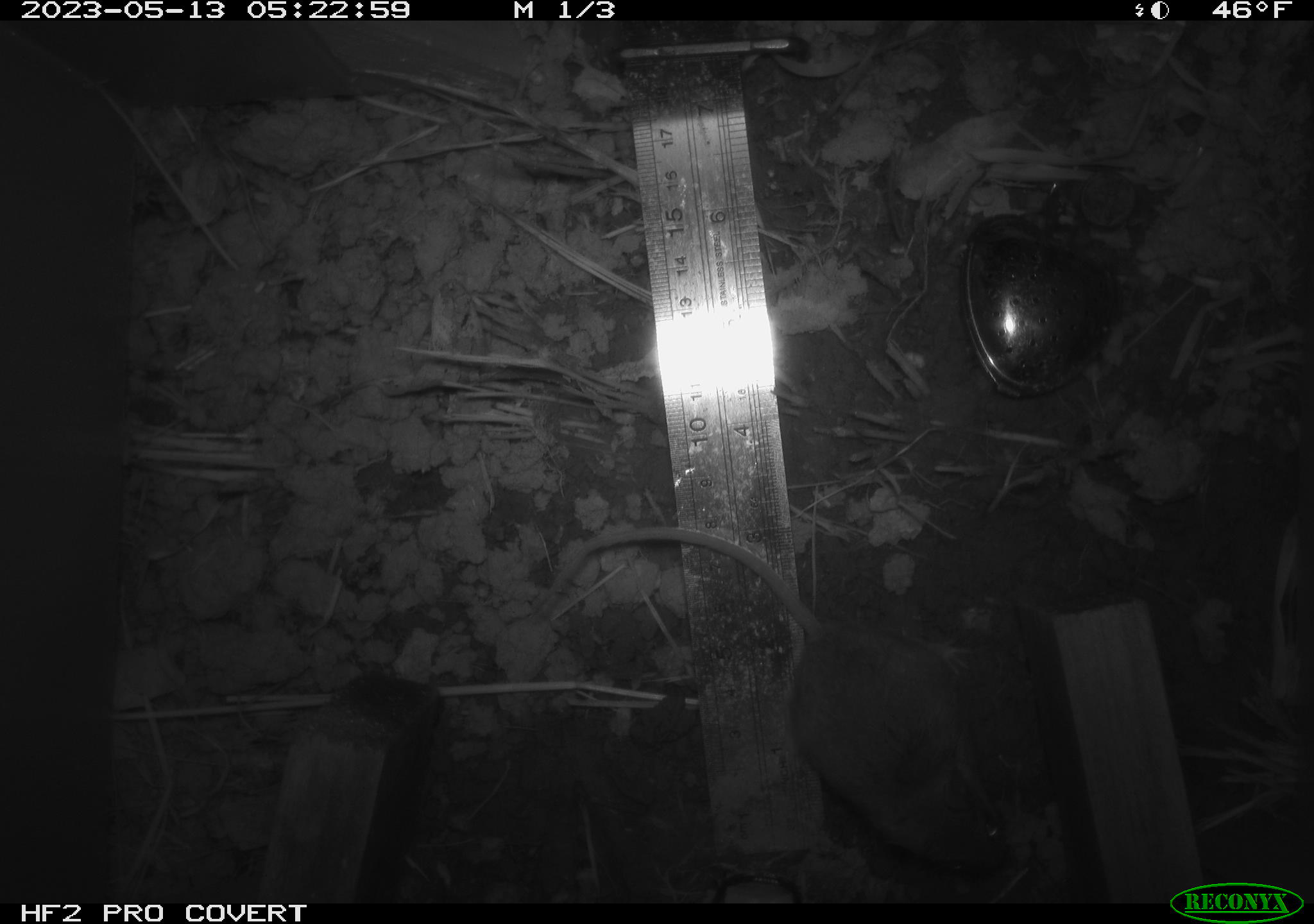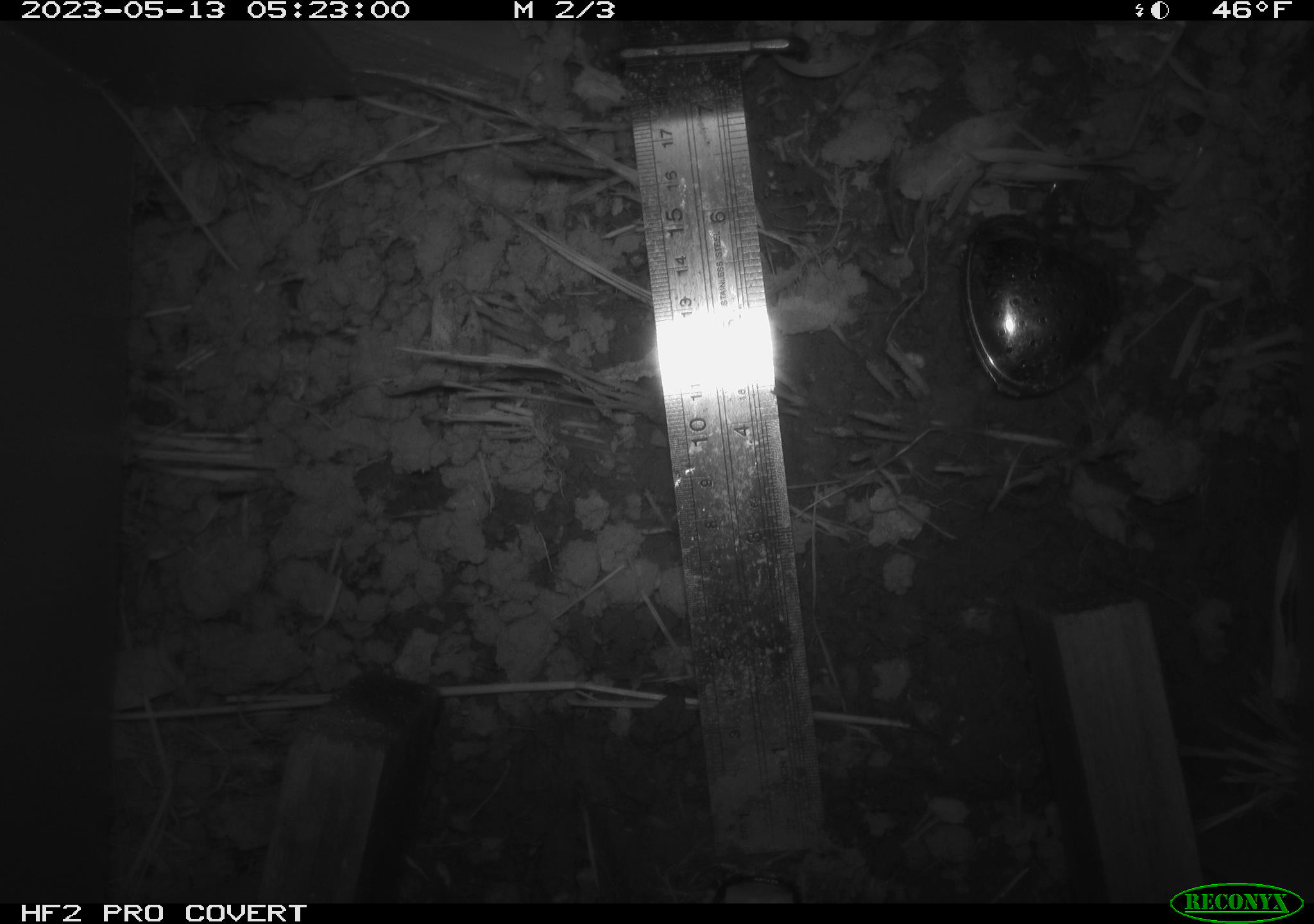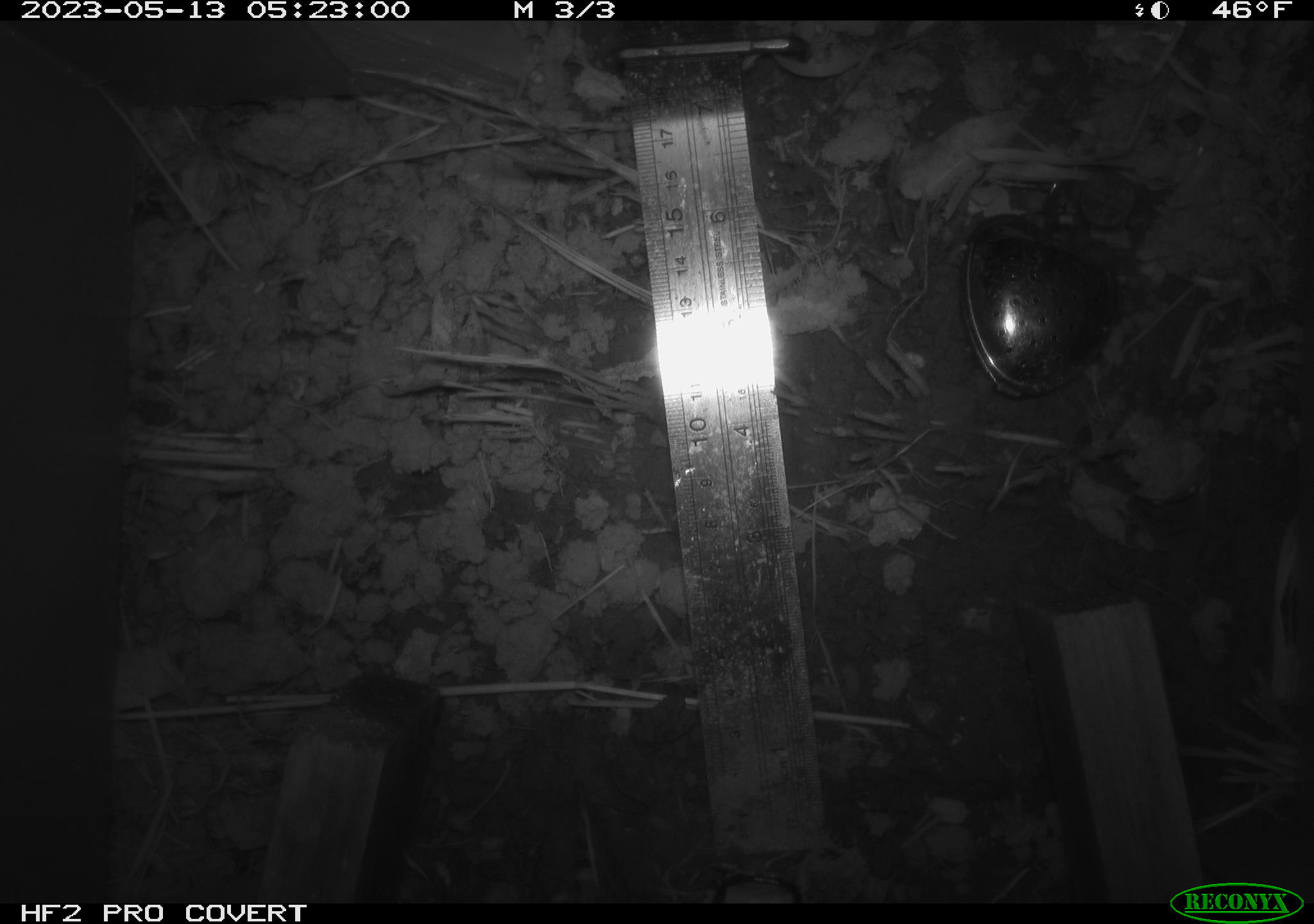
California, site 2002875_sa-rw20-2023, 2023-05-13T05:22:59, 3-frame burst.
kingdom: Animalia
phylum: Chordata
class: Mammalia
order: Rodentia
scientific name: Rodentia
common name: mouse species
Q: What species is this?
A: Mouse species (Rodentia).